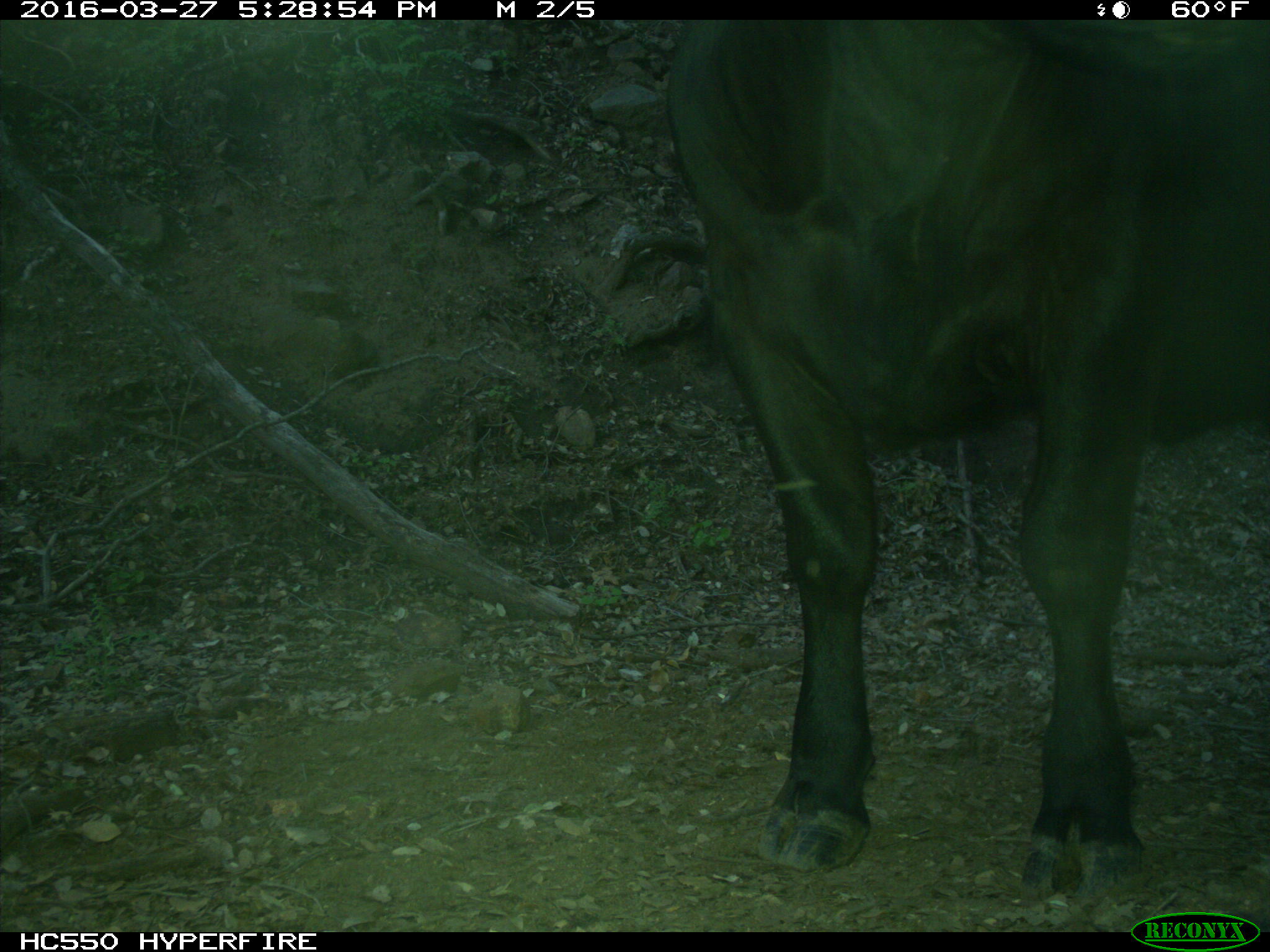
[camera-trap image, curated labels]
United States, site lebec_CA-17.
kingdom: Animalia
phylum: Chordata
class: Mammalia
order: Artiodactyla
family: Bovidae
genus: Bos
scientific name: Bos taurus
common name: domestic cow